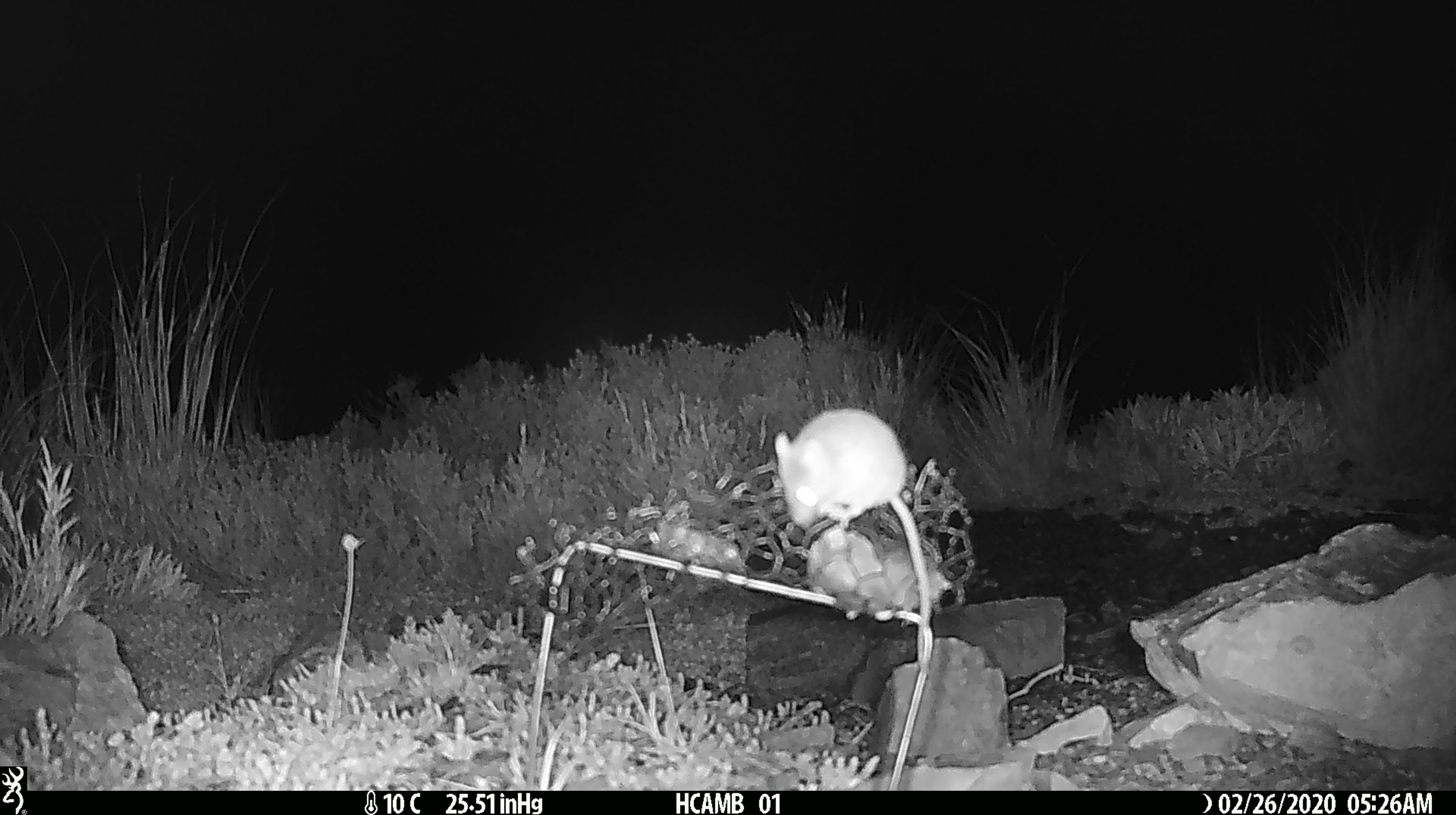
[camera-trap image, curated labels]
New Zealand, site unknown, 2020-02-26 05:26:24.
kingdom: Animalia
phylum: Chordata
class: Mammalia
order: Rodentia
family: Muridae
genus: Mus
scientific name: Mus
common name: mouse